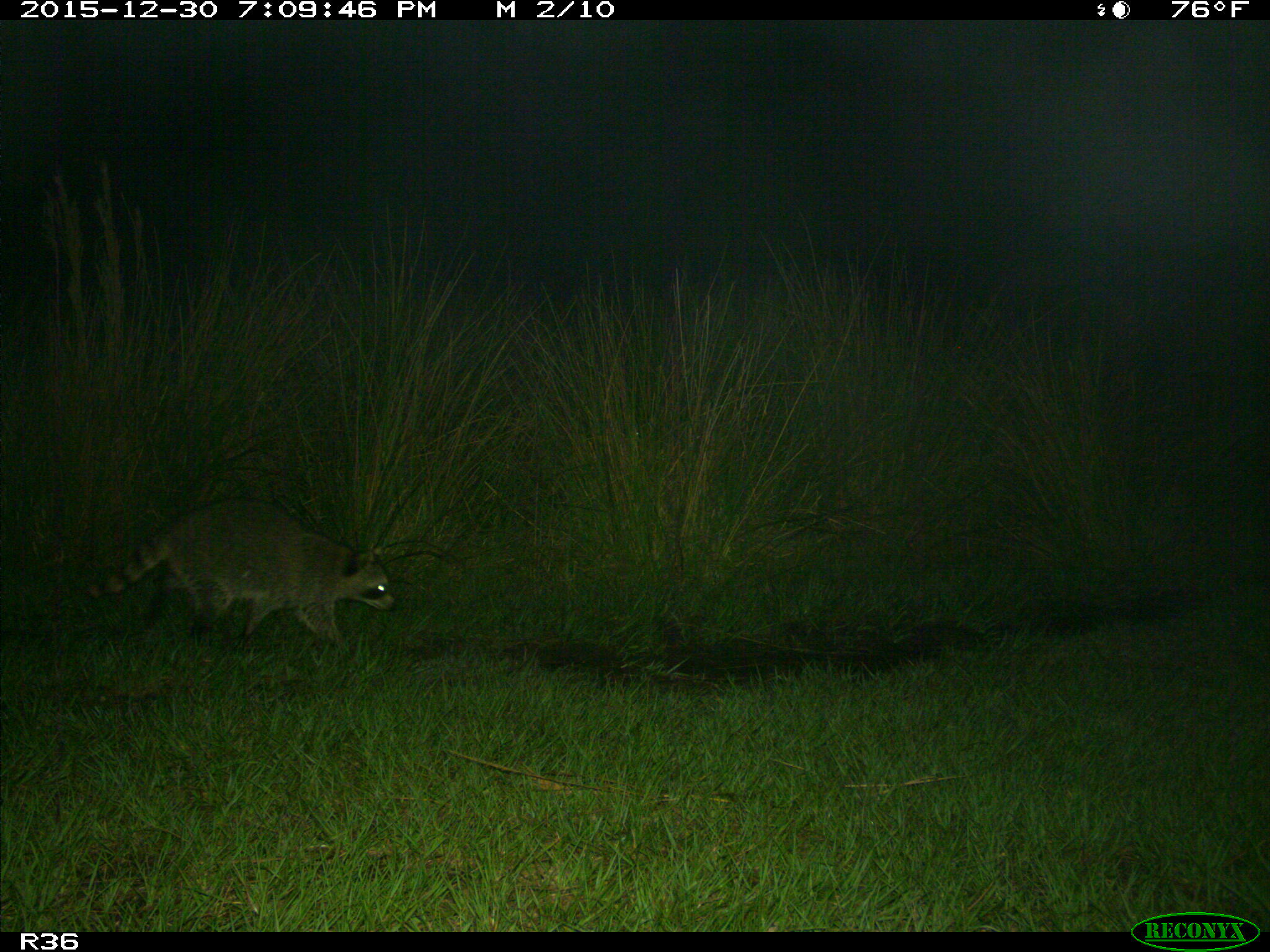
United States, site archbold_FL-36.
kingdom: Animalia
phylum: Chordata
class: Mammalia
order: Carnivora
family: Procyonidae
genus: Procyon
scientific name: Procyon lotor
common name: common raccoon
Procyon lotor (common raccoon).